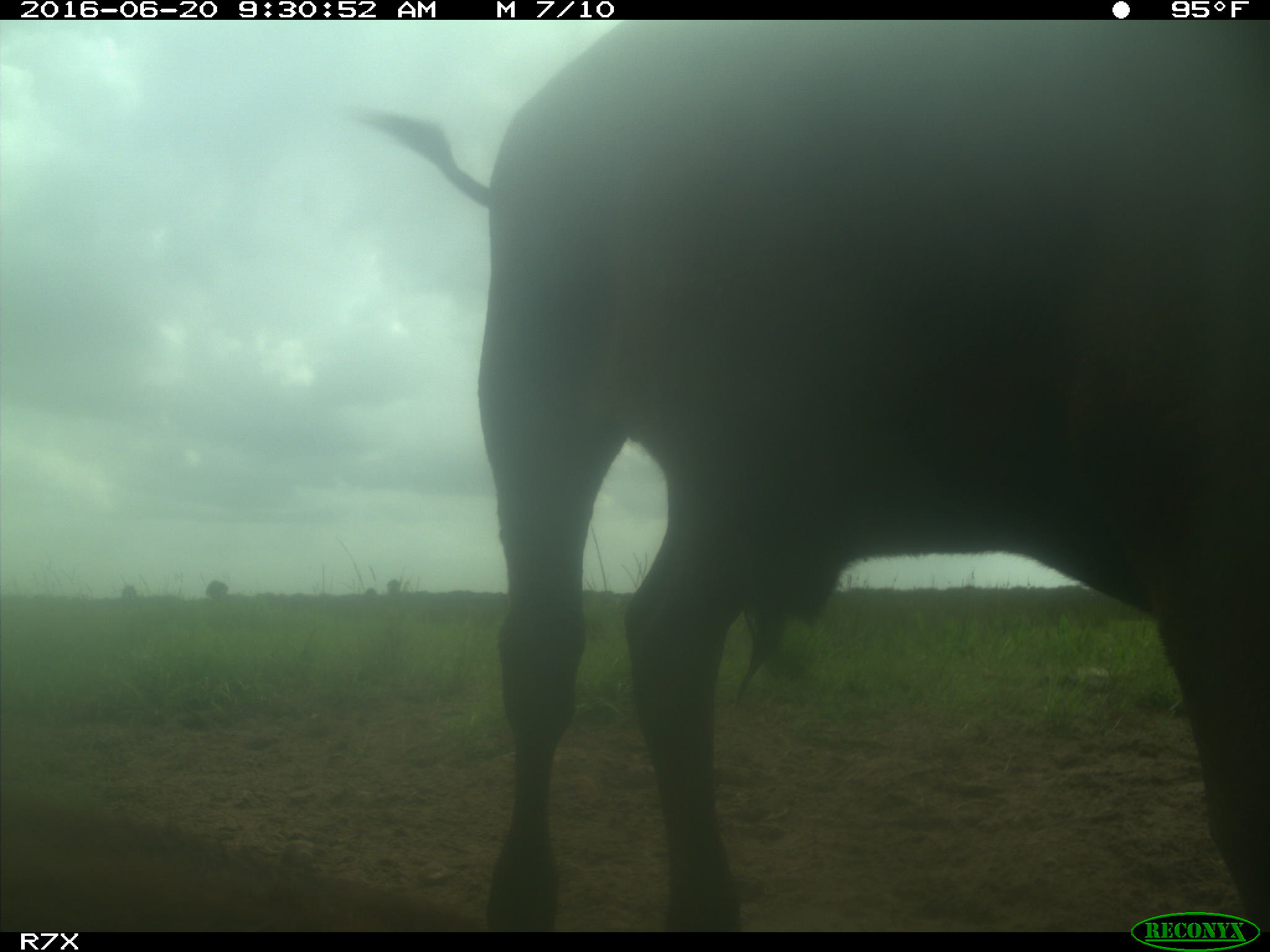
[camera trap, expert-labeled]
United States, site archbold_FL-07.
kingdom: Animalia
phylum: Chordata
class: Mammalia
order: Artiodactyla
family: Bovidae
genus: Bos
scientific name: Bos taurus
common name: domestic cow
Bos taurus (domestic cow).